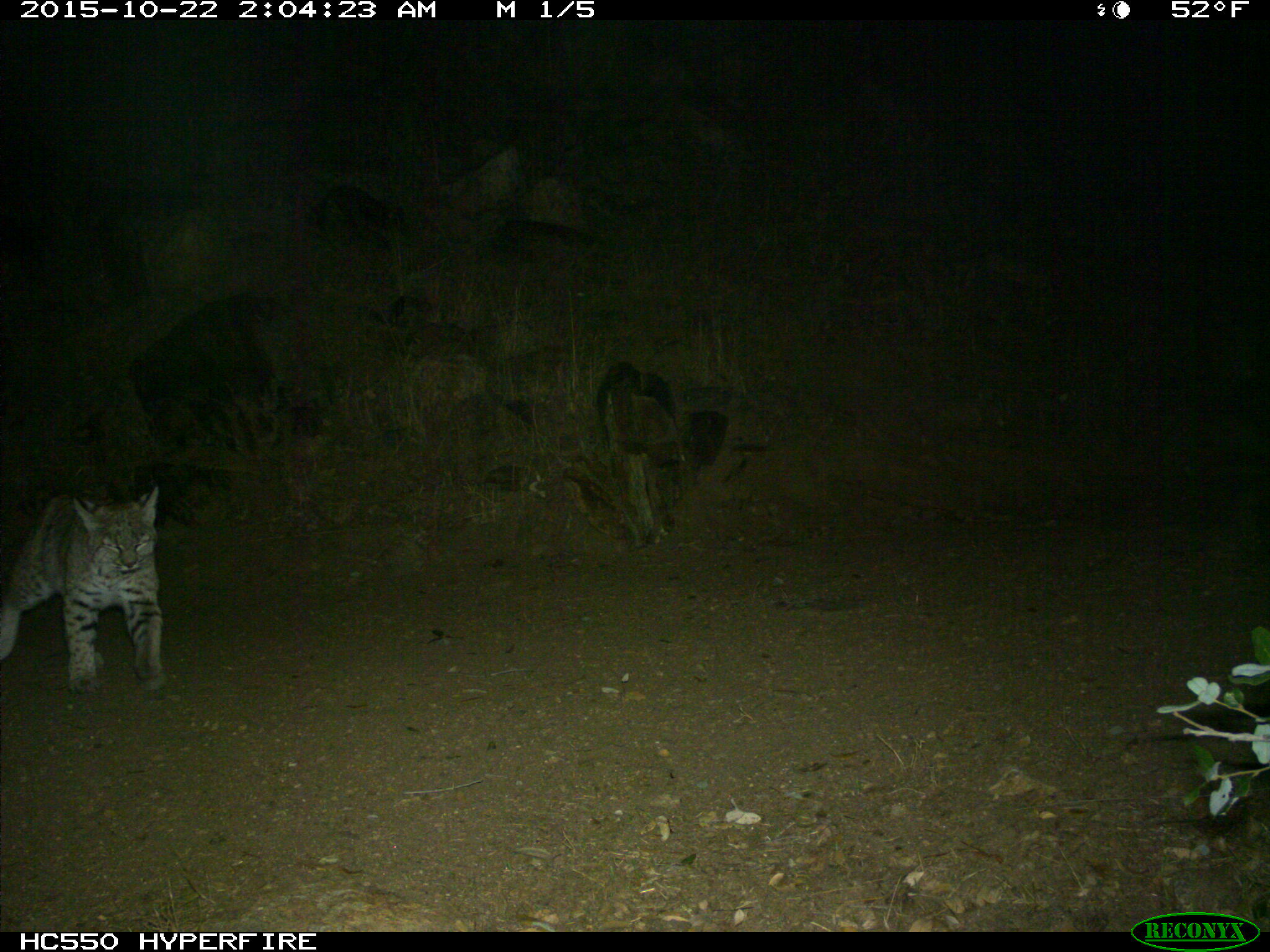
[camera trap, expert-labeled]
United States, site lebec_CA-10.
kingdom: Animalia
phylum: Chordata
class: Mammalia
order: Carnivora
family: Felidae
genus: Lynx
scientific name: Lynx rufus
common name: bobcat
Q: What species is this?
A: Lynx rufus (bobcat).